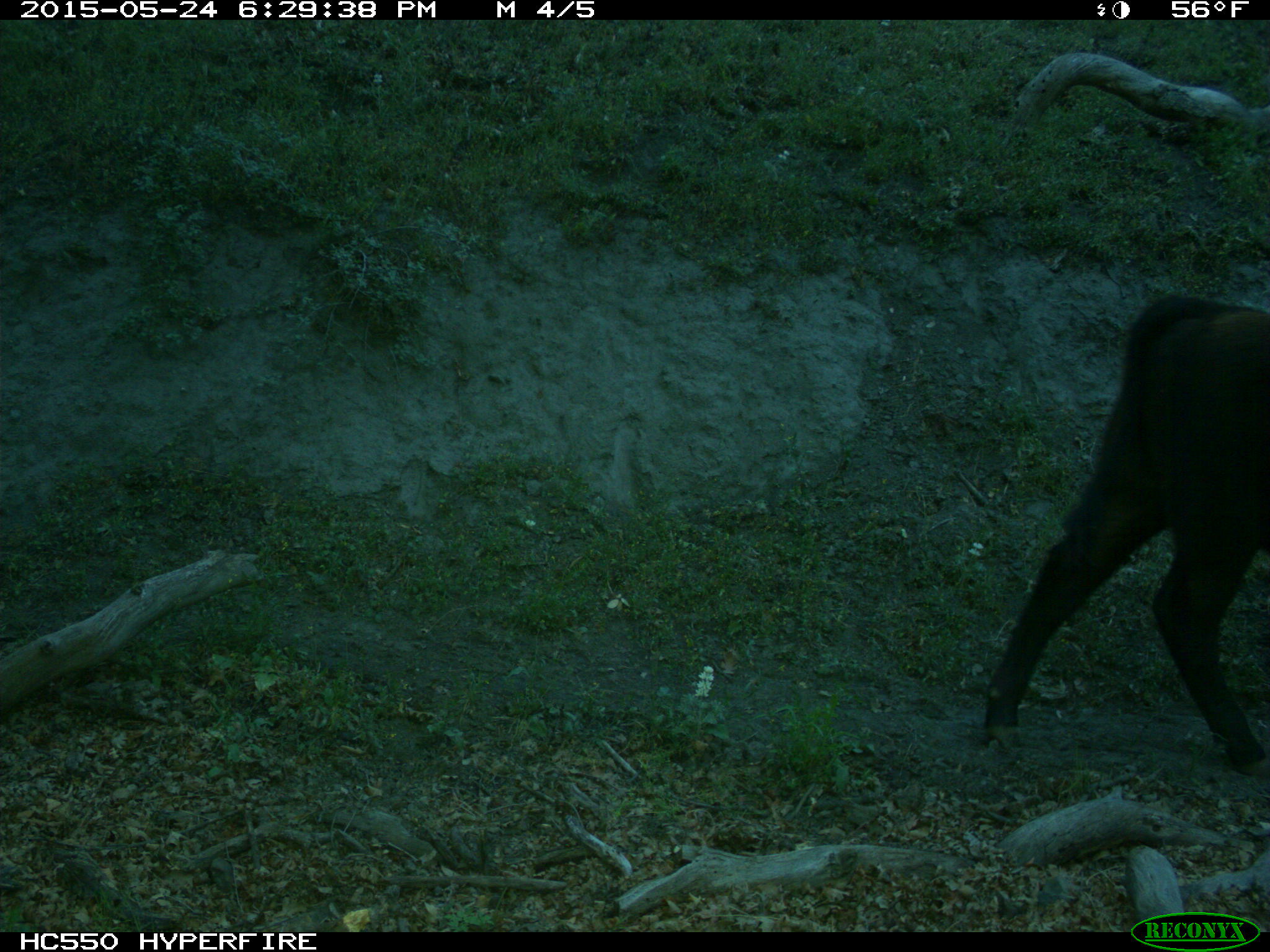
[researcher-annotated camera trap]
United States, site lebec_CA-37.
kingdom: Animalia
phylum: Chordata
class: Mammalia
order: Artiodactyla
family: Bovidae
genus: Bos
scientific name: Bos taurus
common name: domestic cow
Bos taurus (domestic cow).